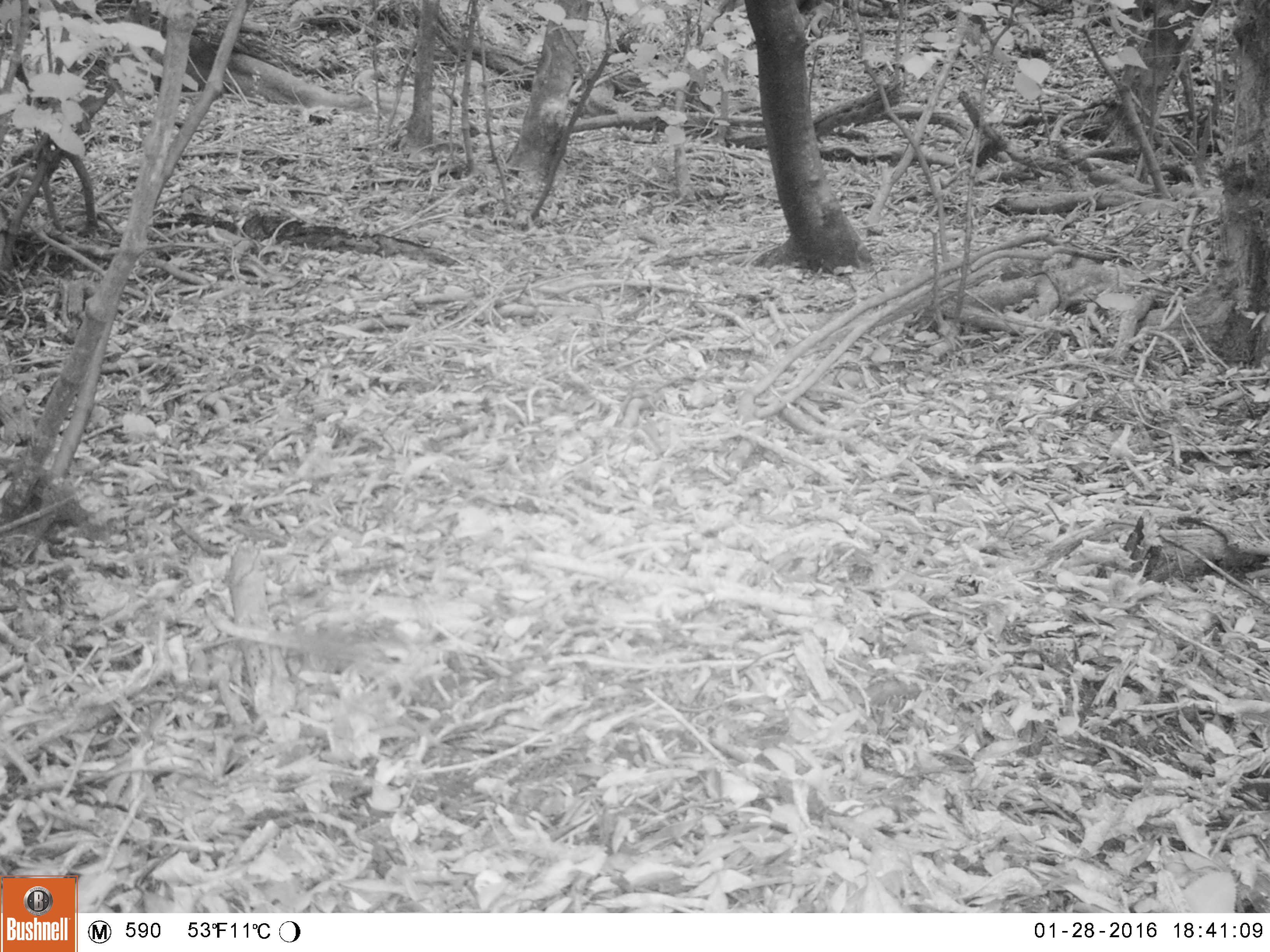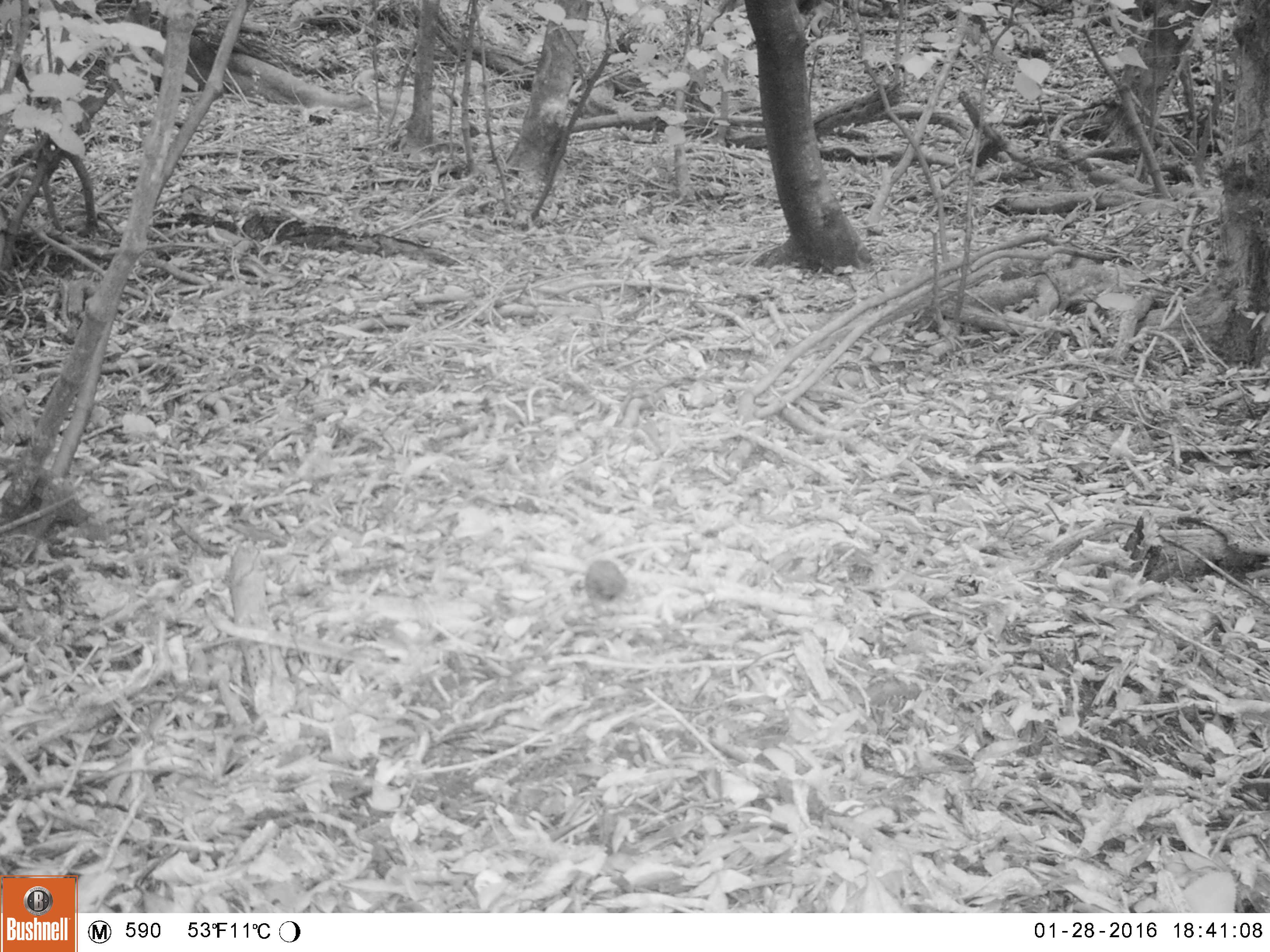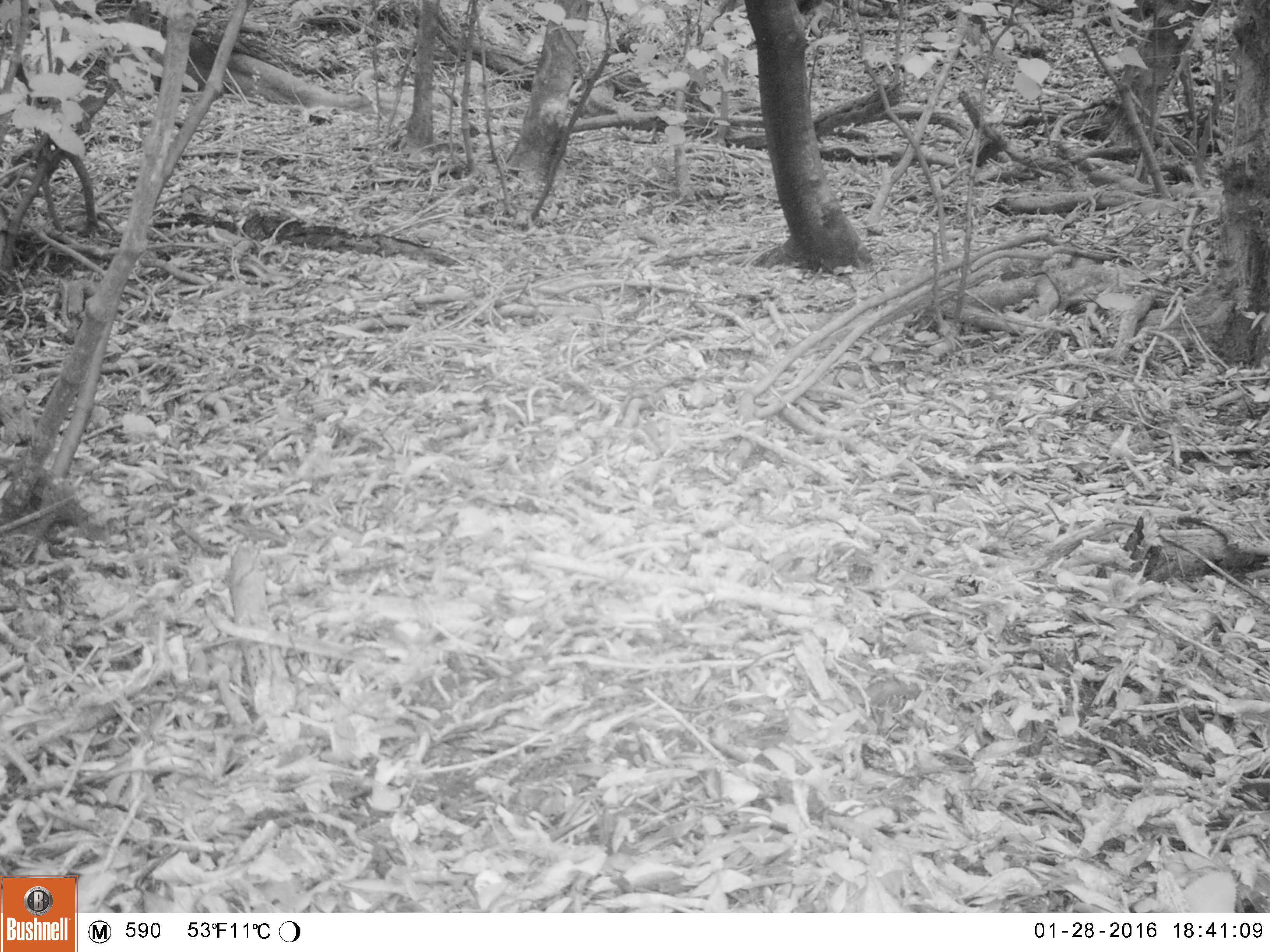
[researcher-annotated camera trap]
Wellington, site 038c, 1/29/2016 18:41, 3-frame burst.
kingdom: Animalia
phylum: Chordata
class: Aves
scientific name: Aves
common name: bird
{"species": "bird (Aves)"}